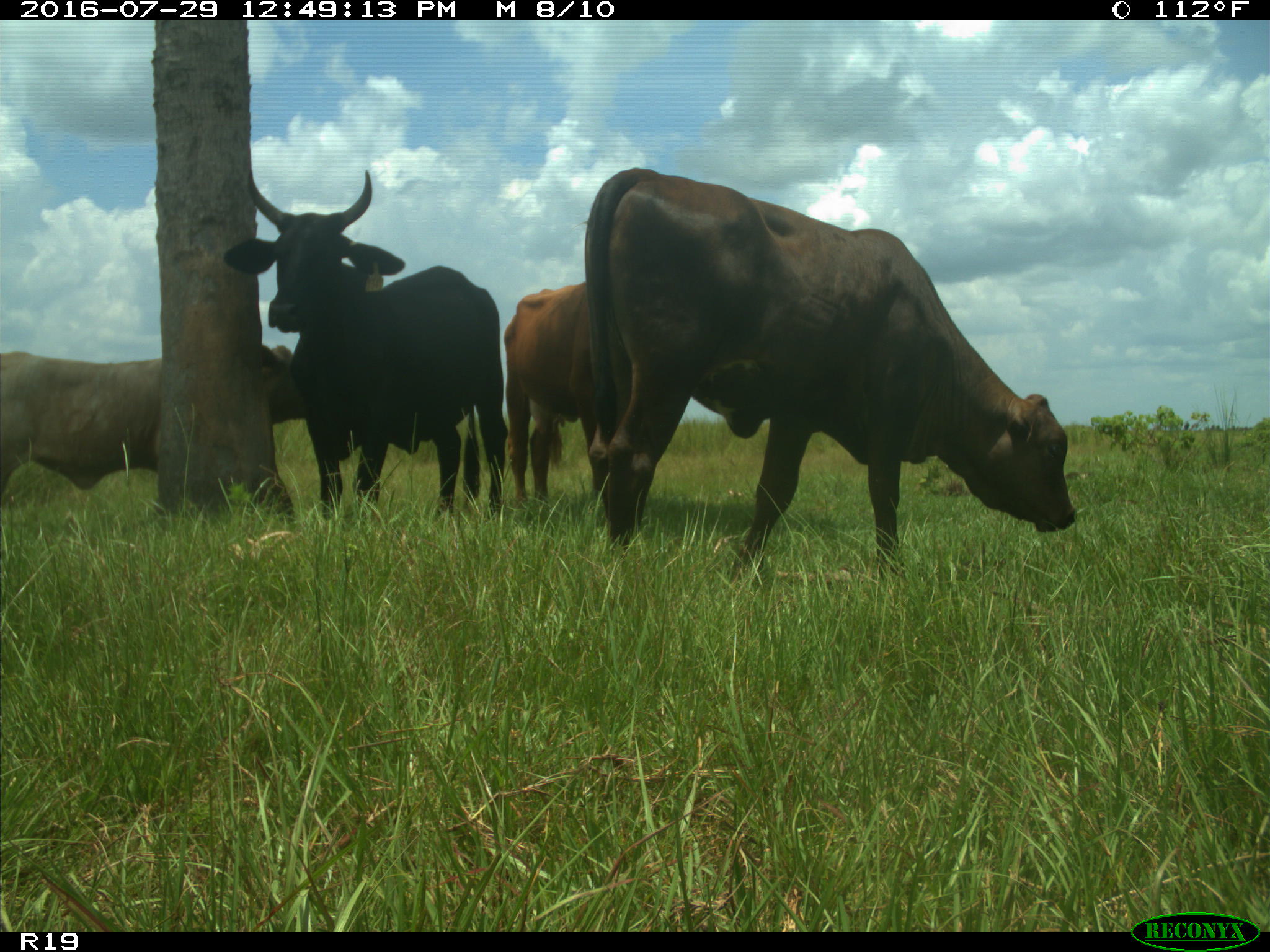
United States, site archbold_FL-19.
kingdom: Animalia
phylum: Chordata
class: Mammalia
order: Artiodactyla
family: Bovidae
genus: Bos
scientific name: Bos taurus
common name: domestic cow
Bos taurus (domestic cow).